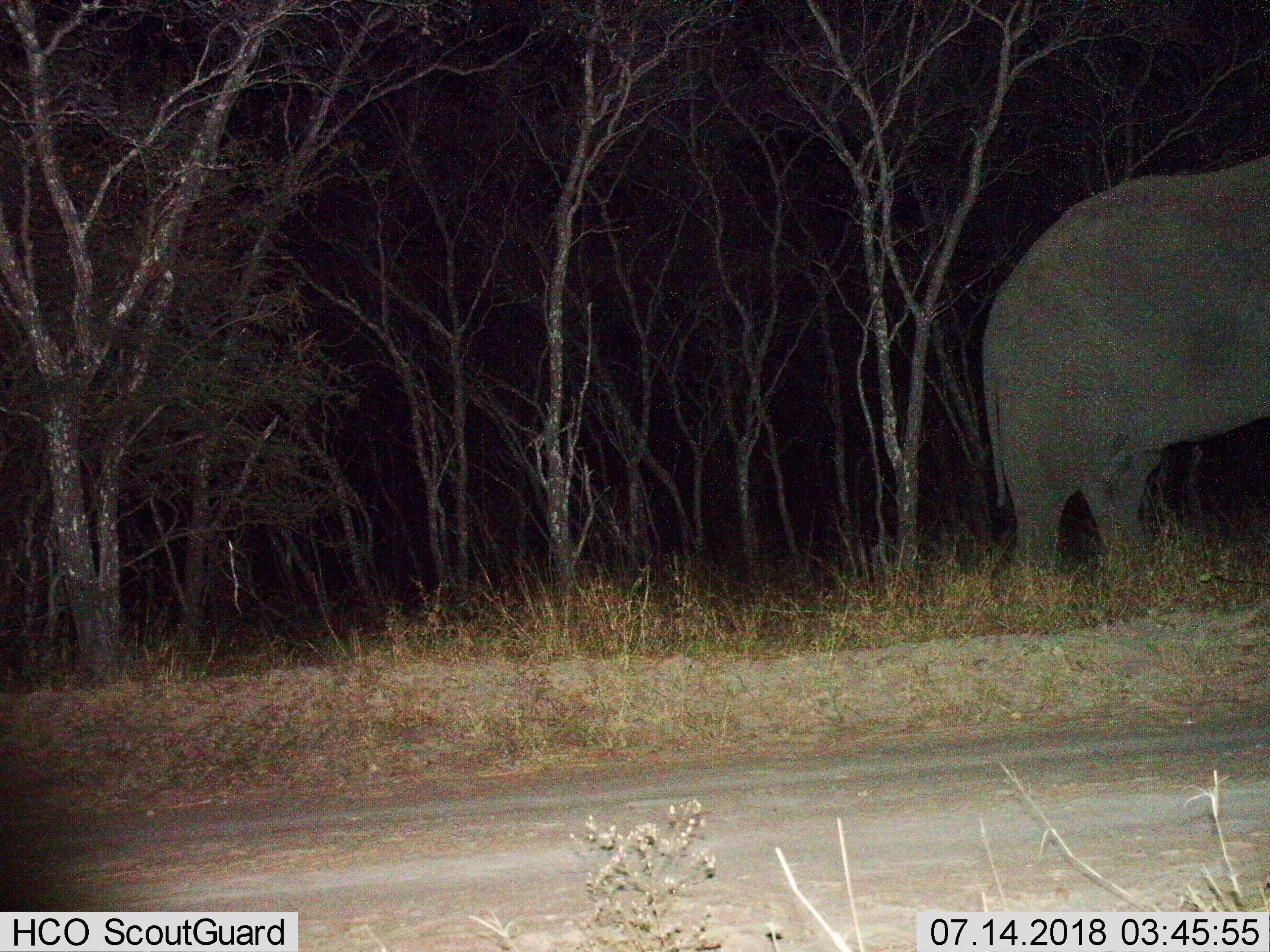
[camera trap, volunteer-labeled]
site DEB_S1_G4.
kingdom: Animalia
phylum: Chordata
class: Mammalia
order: Proboscidea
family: Elephantidae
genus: Loxodonta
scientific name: Loxodonta africana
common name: african bush elephant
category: elephant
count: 1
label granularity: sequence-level